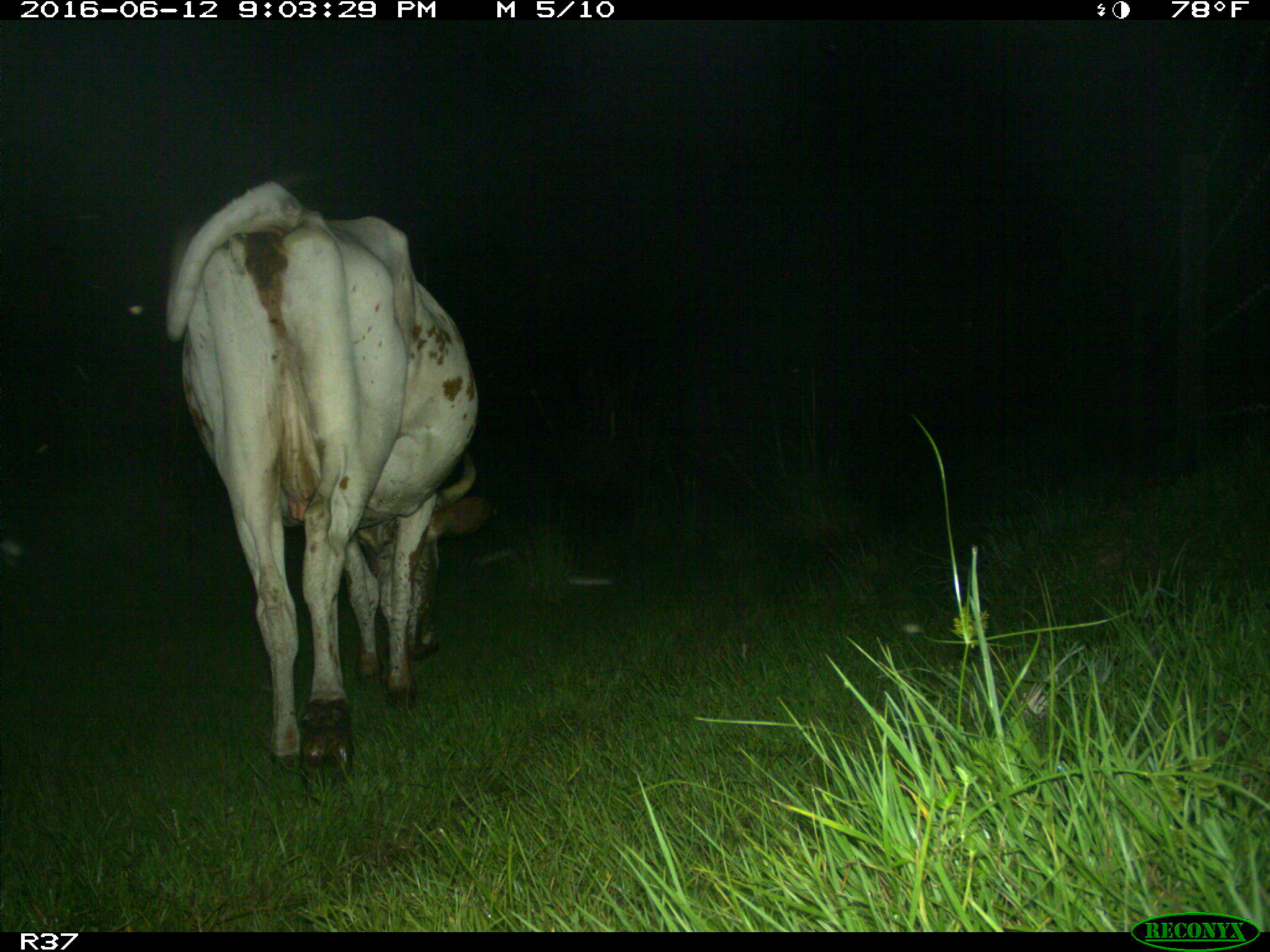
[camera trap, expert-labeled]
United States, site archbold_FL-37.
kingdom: Animalia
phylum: Chordata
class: Mammalia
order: Artiodactyla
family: Bovidae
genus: Bos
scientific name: Bos taurus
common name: domestic cow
Bos taurus (domestic cow).